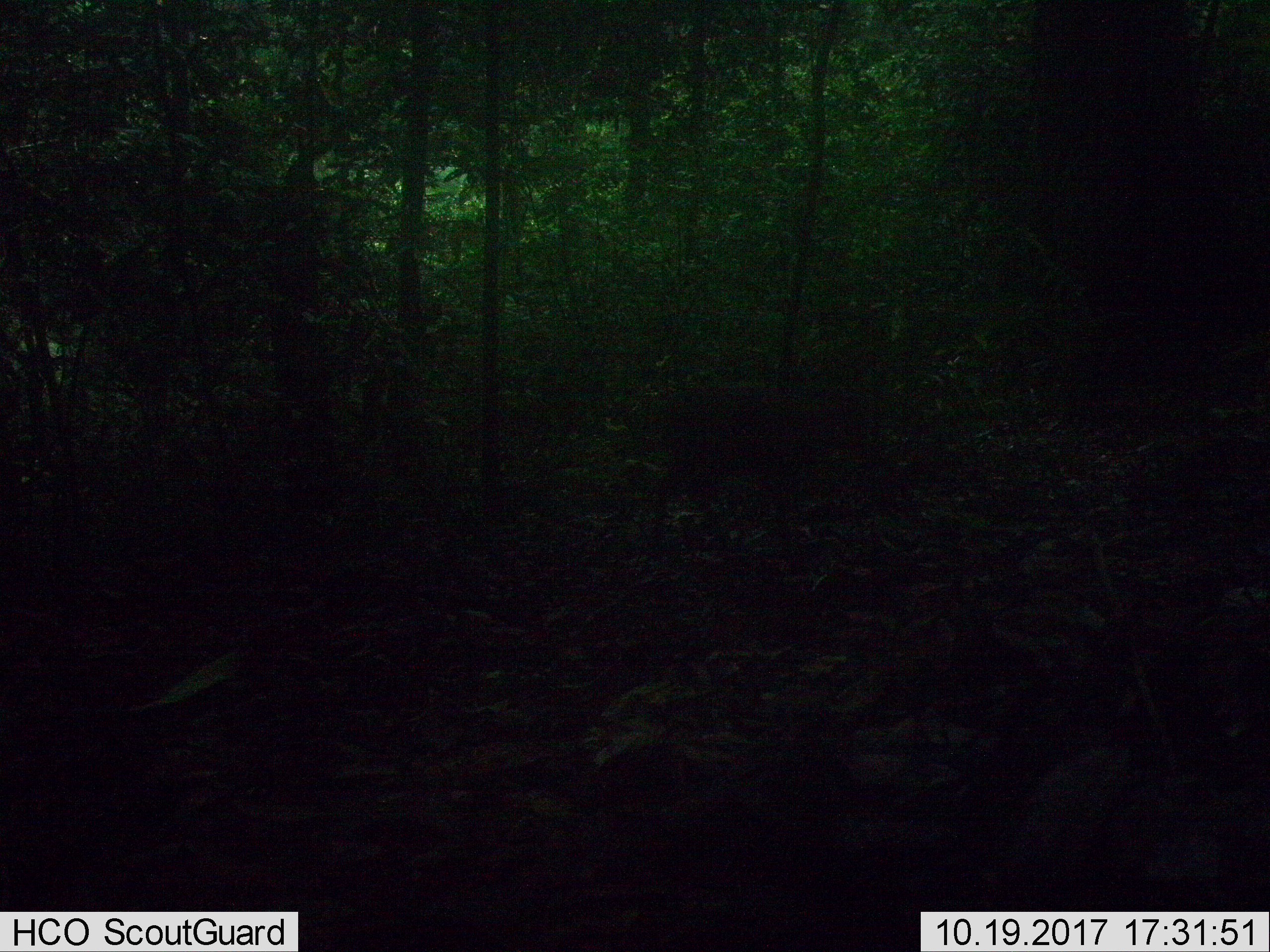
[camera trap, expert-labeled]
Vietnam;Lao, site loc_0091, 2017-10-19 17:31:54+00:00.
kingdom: Animalia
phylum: Chordata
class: Mammalia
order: Artiodactyla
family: Cervidae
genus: Muntiacus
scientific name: Muntiacus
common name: muntjacs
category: unidentified muntjac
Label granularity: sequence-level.